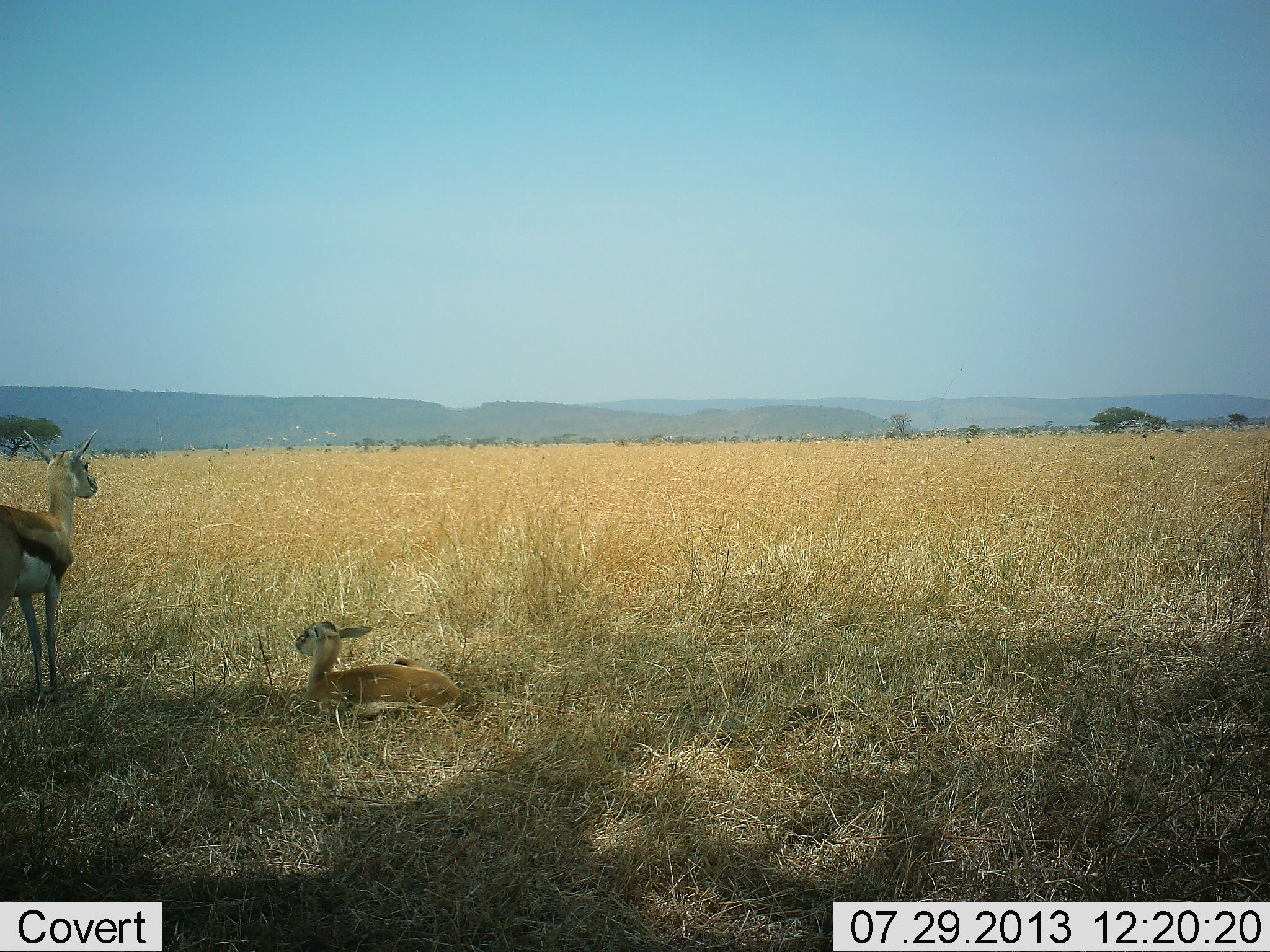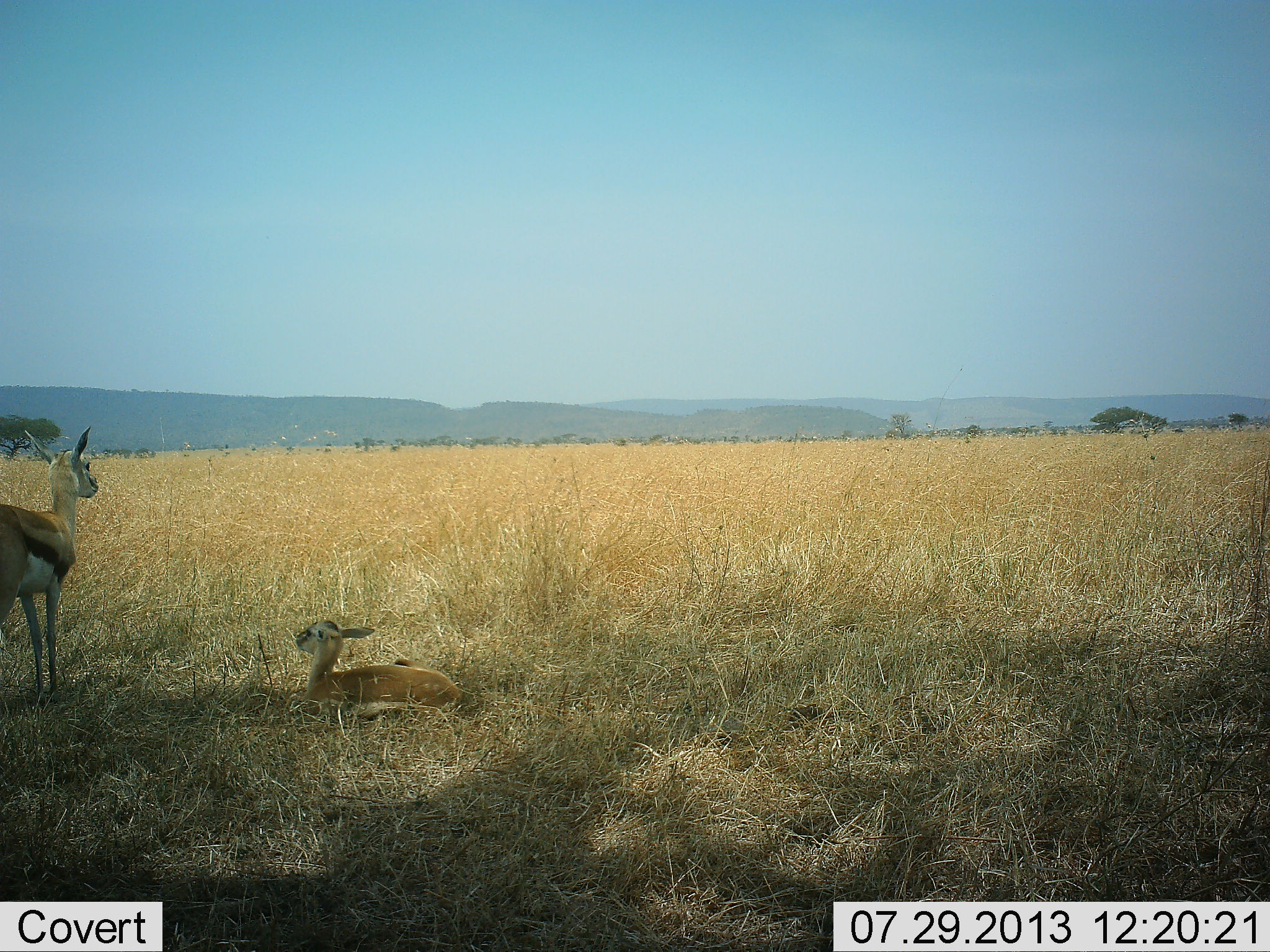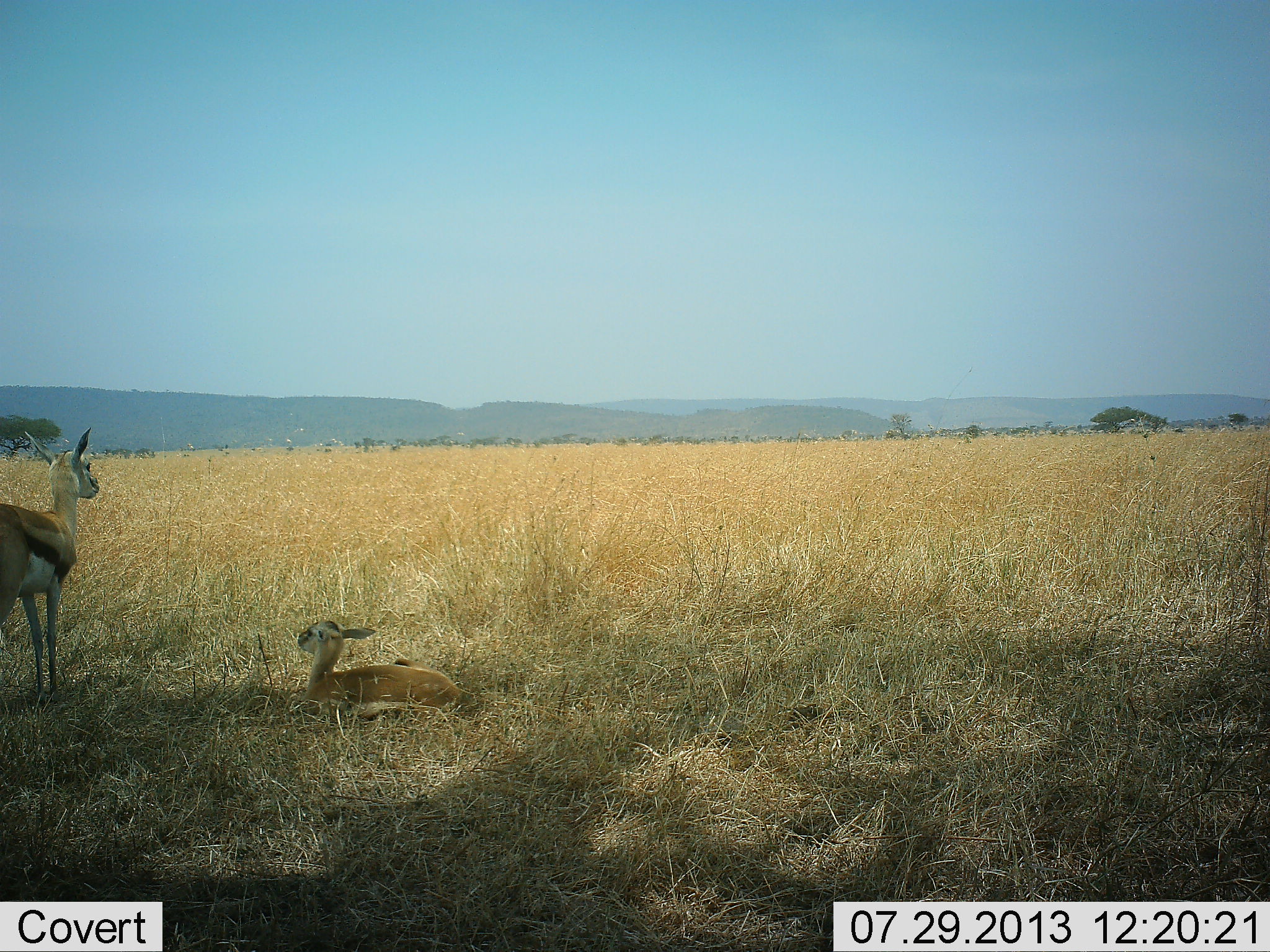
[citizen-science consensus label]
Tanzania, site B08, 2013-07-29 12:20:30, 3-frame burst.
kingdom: Animalia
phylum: Chordata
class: Mammalia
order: Artiodactyla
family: Bovidae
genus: Eudorcas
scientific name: Eudorcas thomsonii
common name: thomson's gazelle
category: gazellethomsons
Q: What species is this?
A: Gazellethomsons (thomson's gazelle) (Eudorcas thomsonii).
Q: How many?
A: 2.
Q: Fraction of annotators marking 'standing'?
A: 88%.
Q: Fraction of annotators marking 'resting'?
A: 100%.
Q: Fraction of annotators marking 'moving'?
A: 0%.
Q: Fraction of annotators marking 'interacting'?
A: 0%.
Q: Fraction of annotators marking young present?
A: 50%.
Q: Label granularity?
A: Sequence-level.